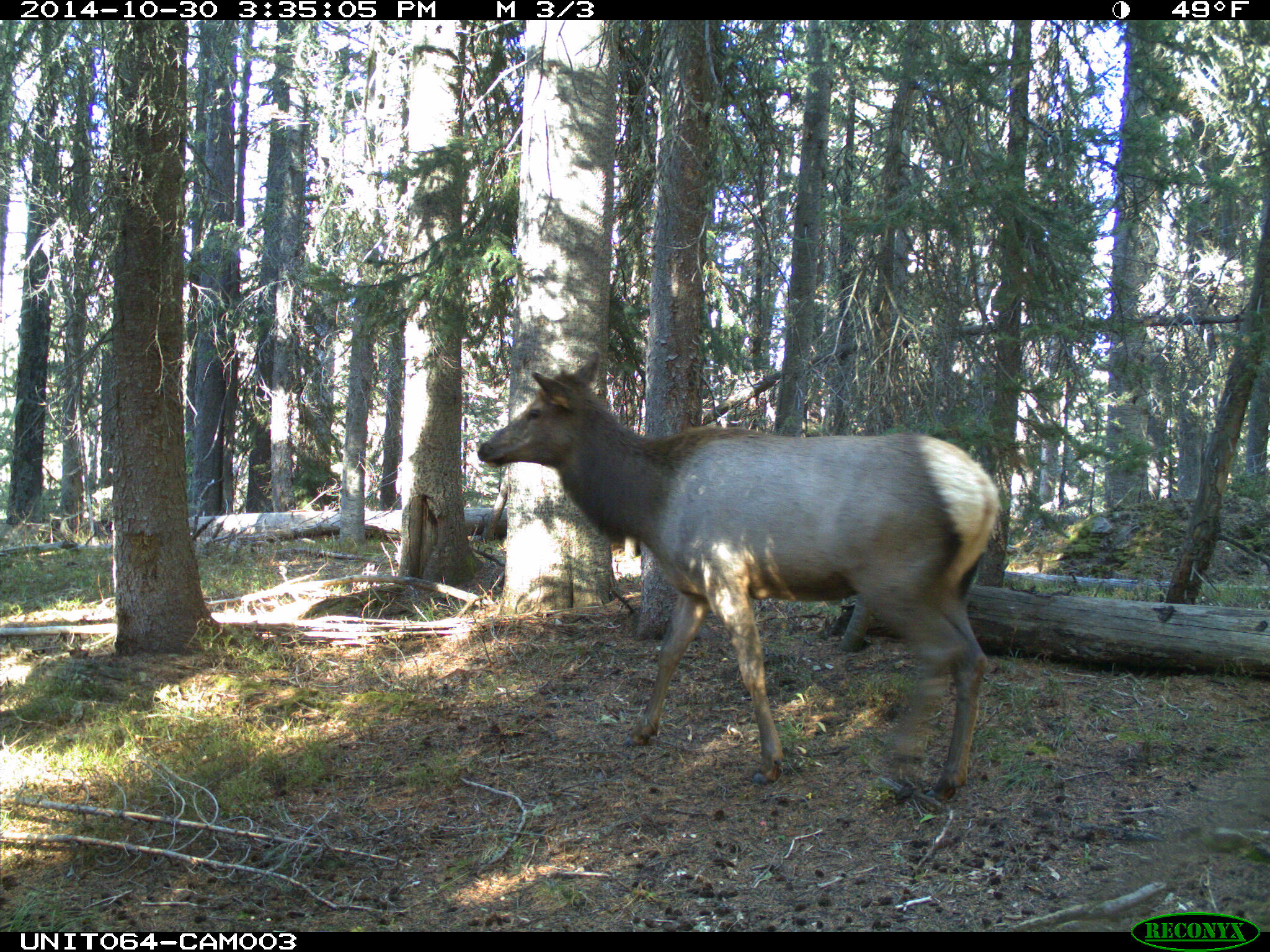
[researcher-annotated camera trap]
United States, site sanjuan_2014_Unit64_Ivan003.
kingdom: Animalia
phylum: Chordata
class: Mammalia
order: Artiodactyla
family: Cervidae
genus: Cervus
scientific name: Cervus elaphus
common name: red deer